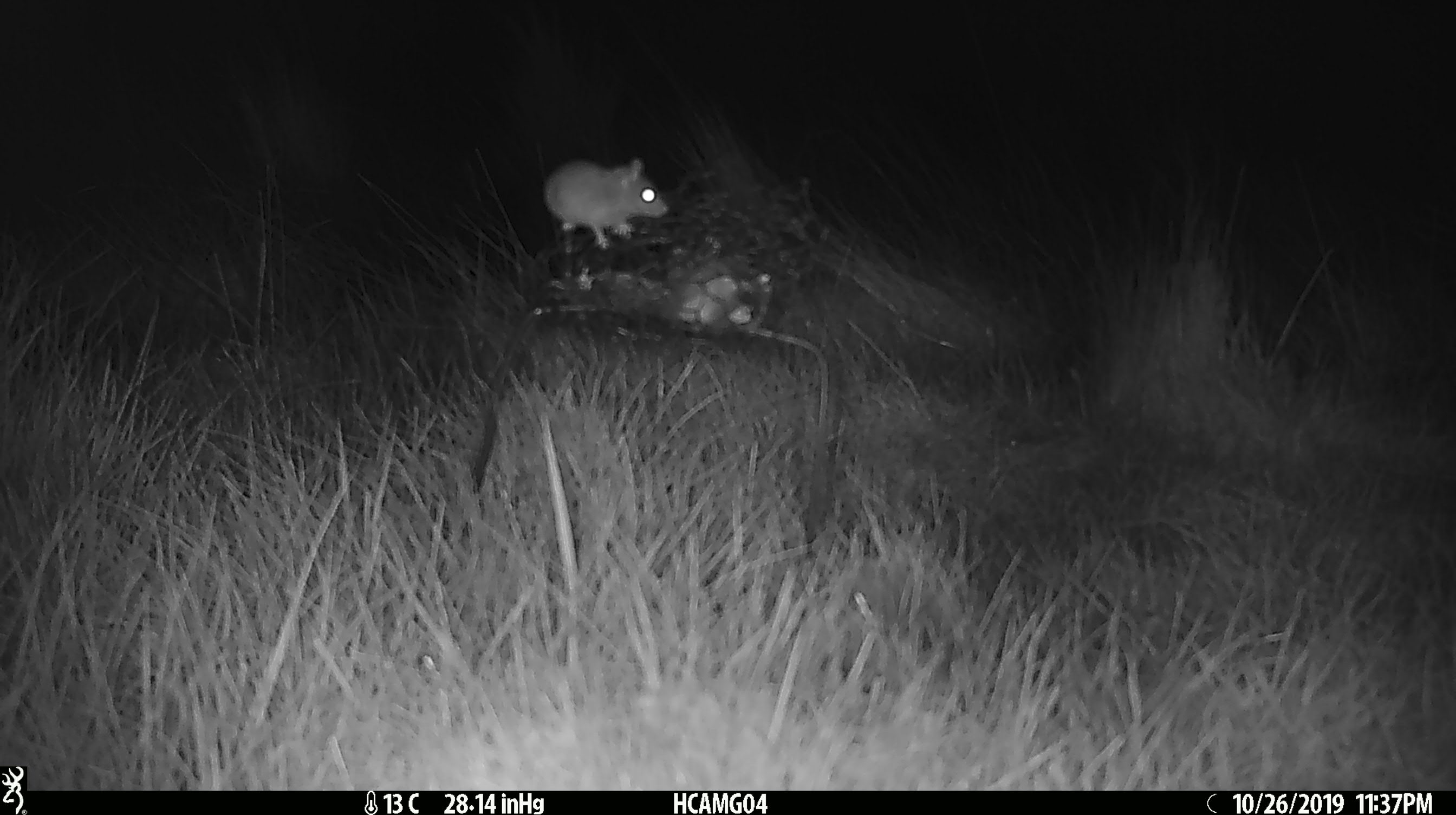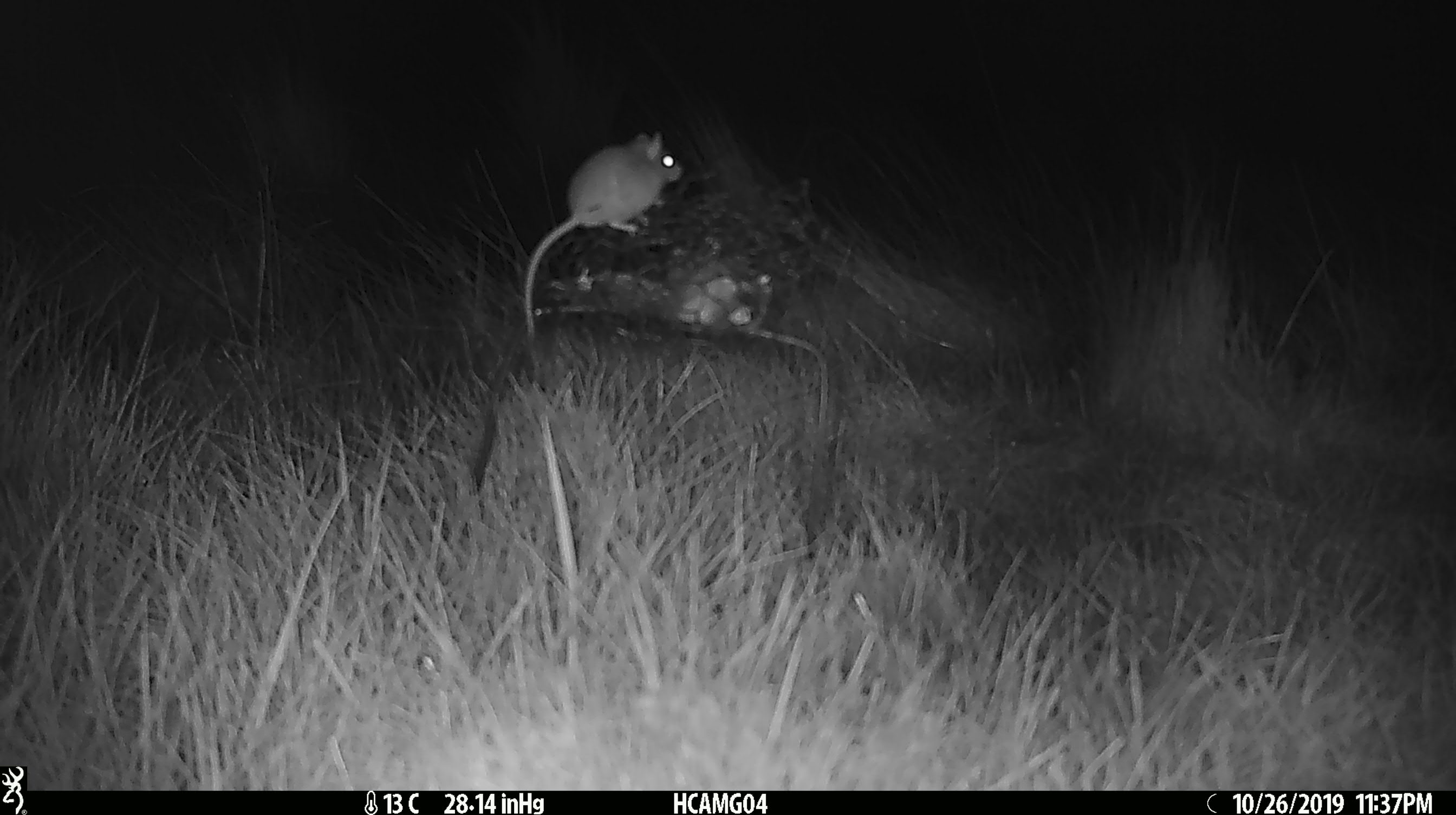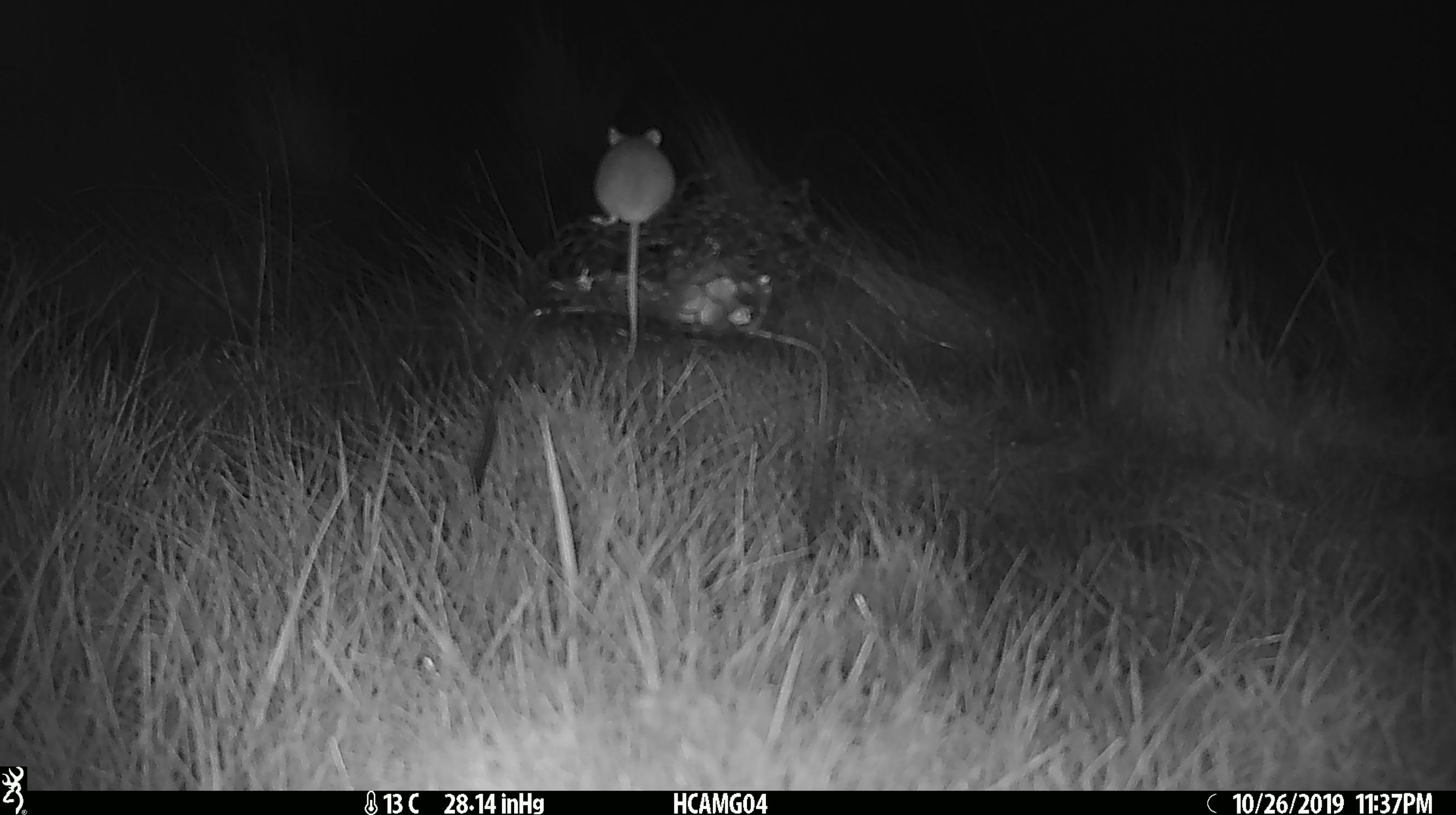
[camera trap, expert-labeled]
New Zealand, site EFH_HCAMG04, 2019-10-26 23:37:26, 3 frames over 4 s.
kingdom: Animalia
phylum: Chordata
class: Mammalia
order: Rodentia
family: Muridae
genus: Mus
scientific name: Mus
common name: mouse